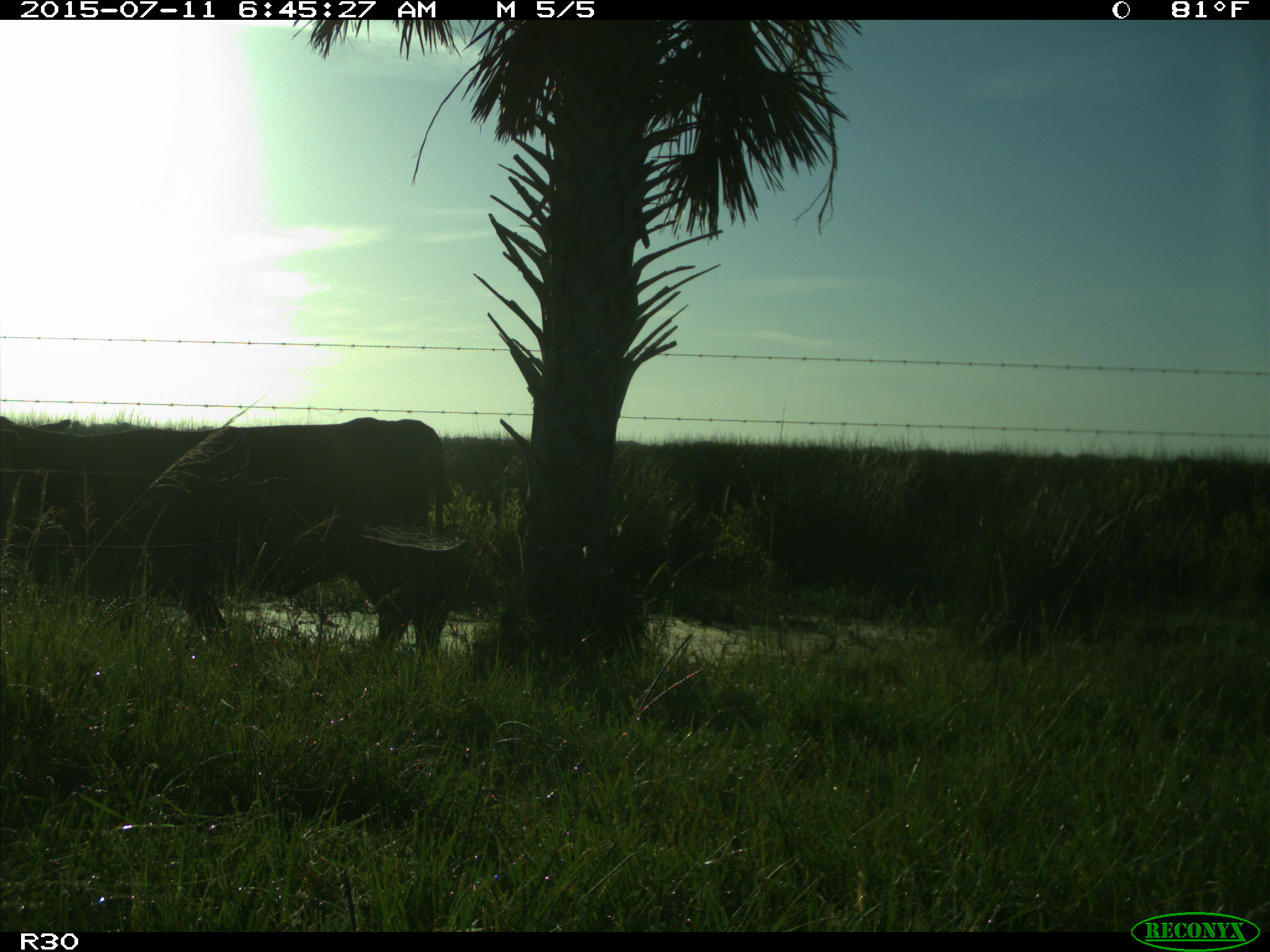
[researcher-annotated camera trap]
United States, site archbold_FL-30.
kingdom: Animalia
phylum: Chordata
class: Mammalia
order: Artiodactyla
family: Bovidae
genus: Bos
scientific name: Bos taurus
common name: domestic cow